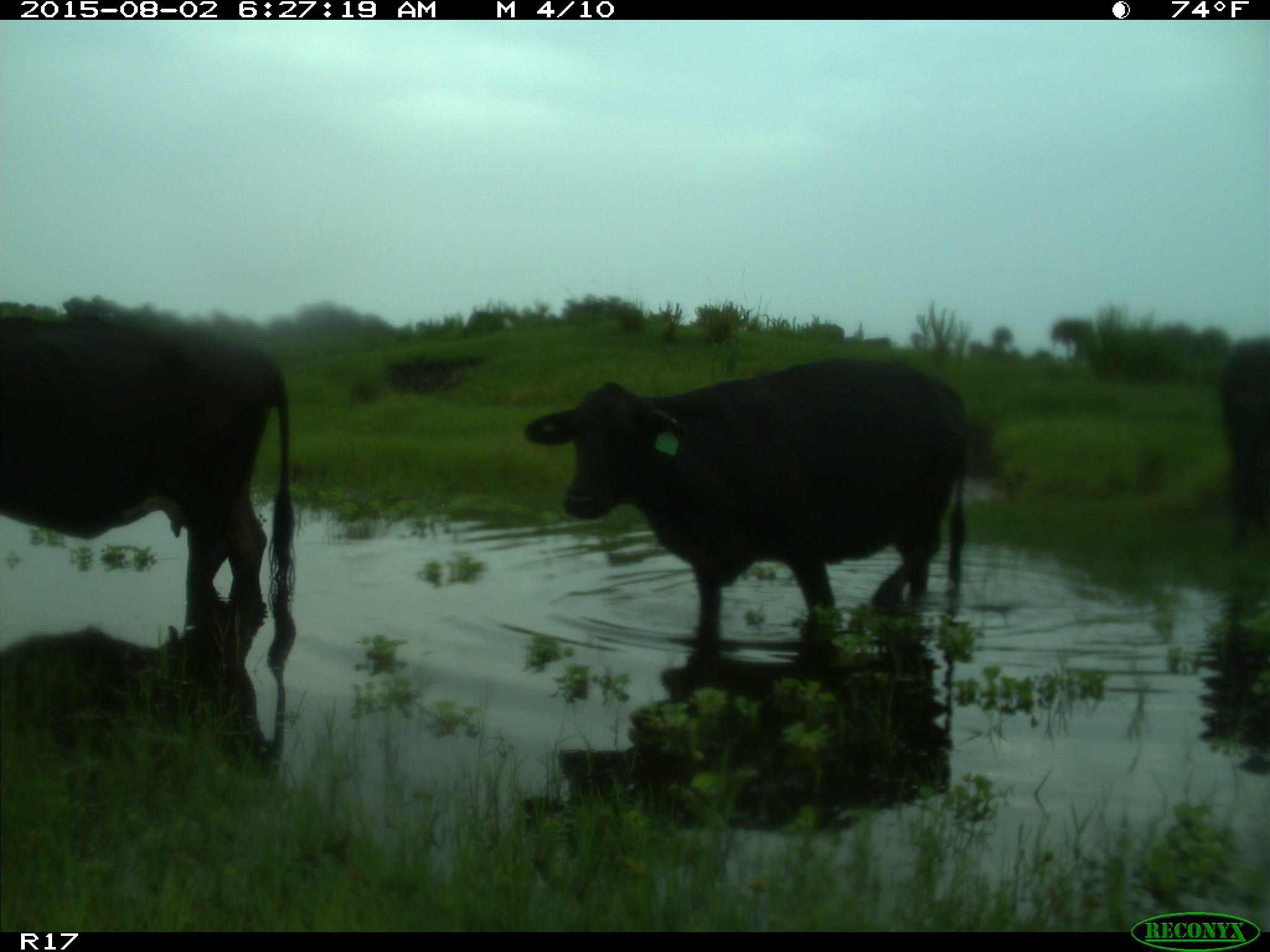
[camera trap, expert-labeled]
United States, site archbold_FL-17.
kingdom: Animalia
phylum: Chordata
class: Mammalia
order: Artiodactyla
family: Bovidae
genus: Bos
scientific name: Bos taurus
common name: domestic cow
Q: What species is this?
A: Bos taurus (domestic cow).